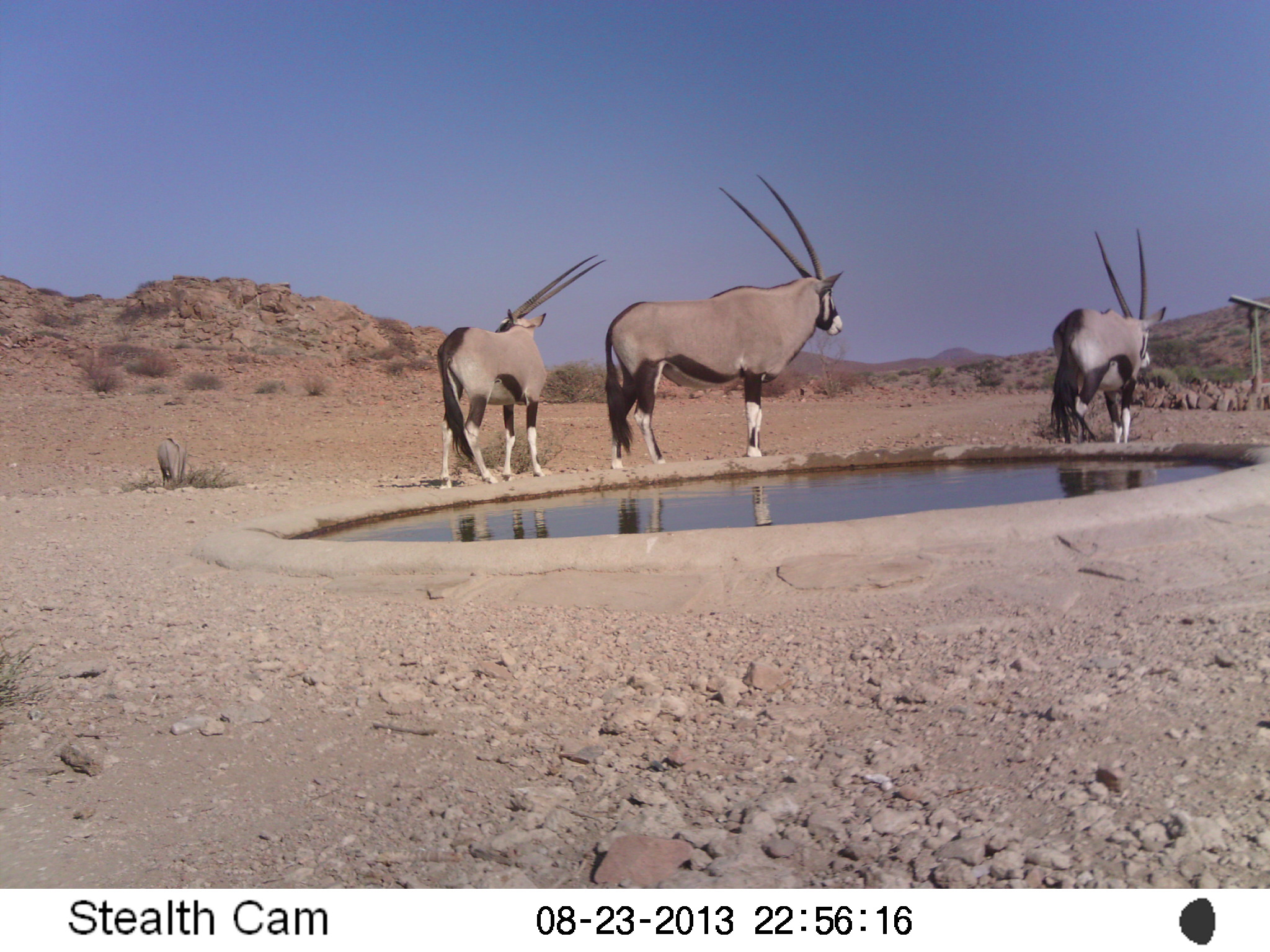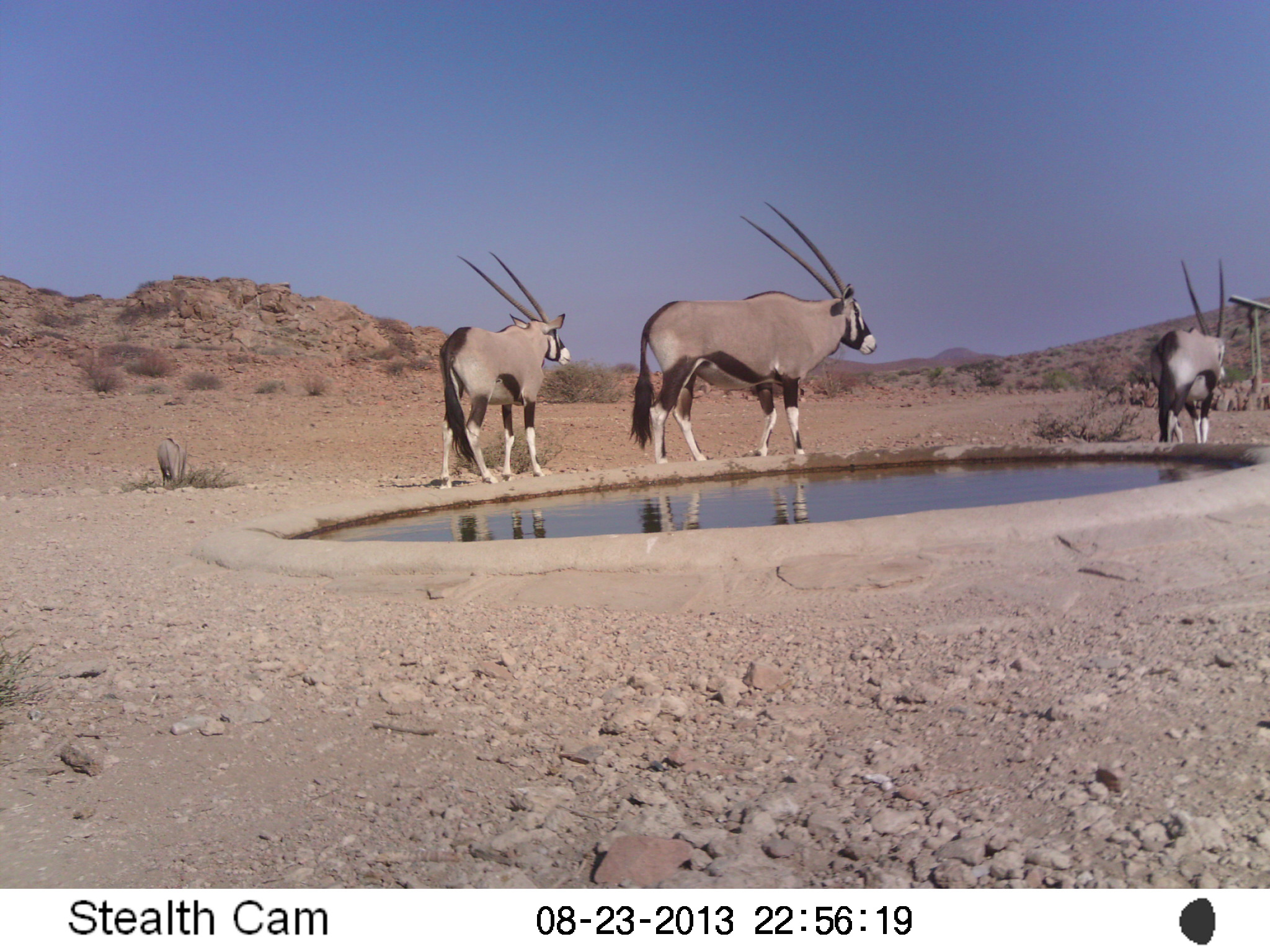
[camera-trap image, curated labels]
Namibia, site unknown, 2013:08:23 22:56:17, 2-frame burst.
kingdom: Animalia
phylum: Chordata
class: Mammalia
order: Artiodactyla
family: Bovidae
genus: Oryx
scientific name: Oryx gazella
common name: gemsbok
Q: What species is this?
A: Oryx gazella (gemsbok).